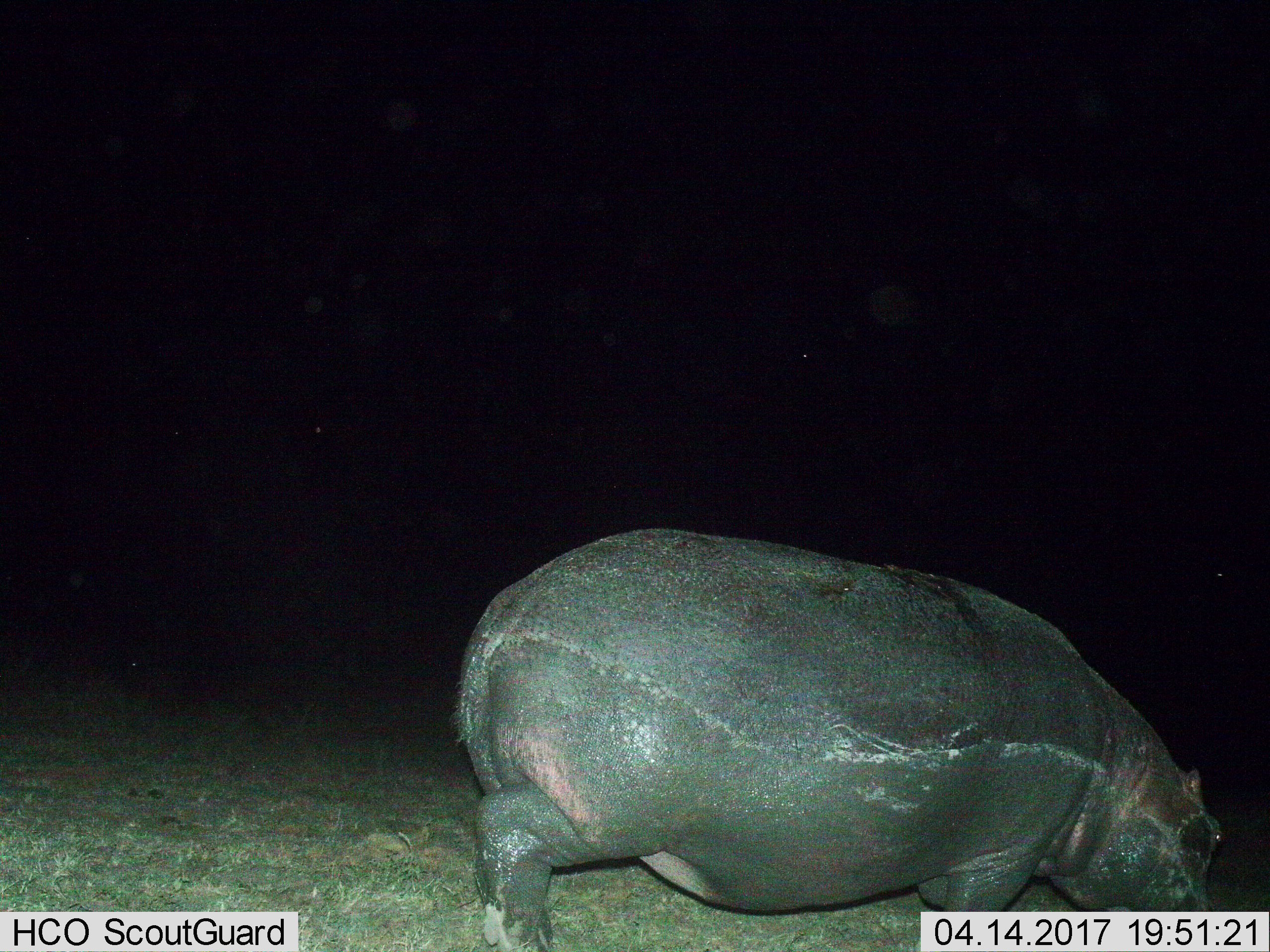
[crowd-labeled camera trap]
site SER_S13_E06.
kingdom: Animalia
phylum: Chordata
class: Mammalia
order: Artiodactyla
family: Hippopotamidae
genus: Hippopotamus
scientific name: Hippopotamus amphibius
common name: hippopotamus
Hippopotamus (Hippopotamus amphibius), count 1. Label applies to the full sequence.